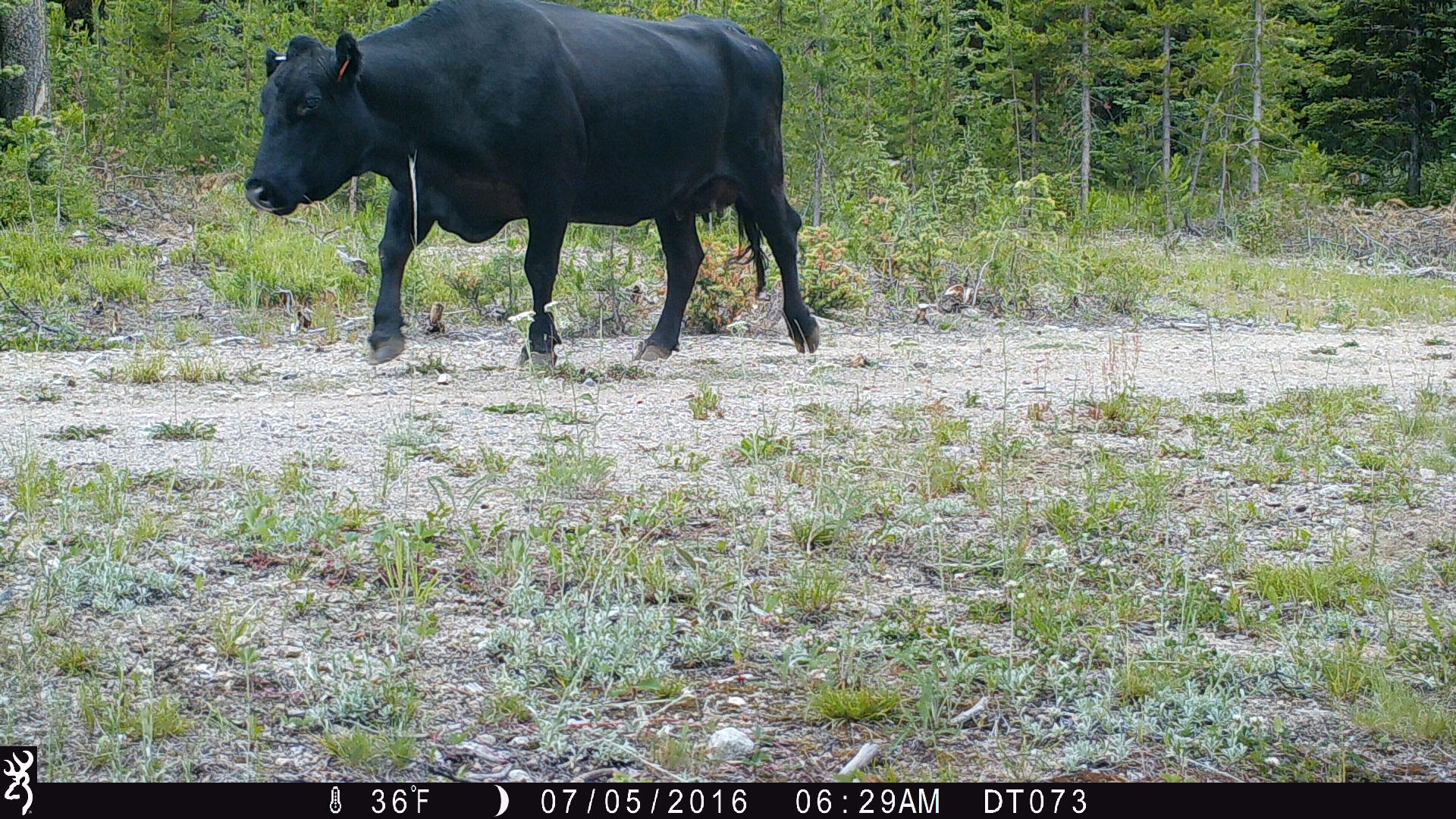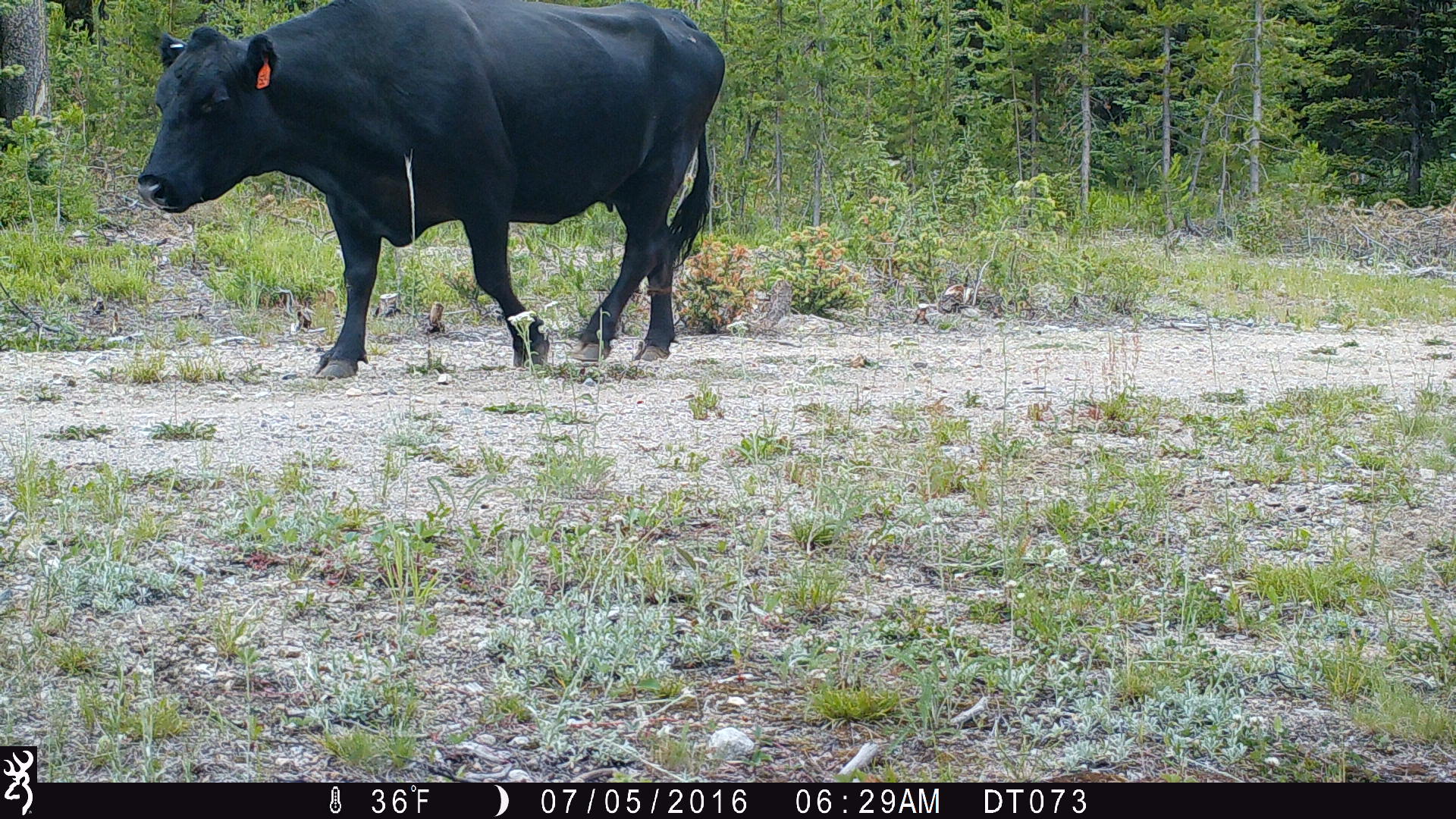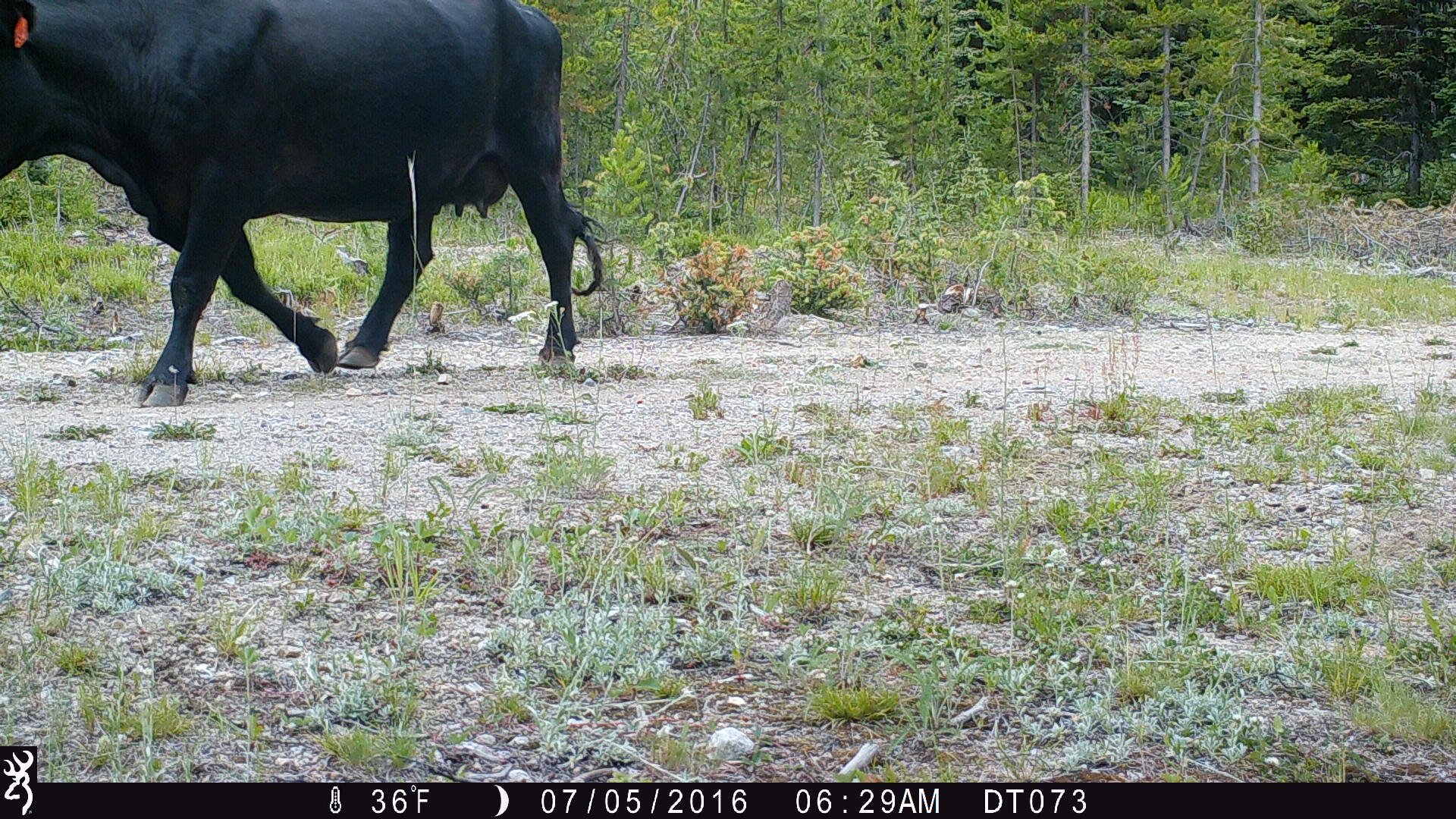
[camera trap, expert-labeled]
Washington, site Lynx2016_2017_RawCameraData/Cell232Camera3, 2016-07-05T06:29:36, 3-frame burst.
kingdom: Animalia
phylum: Chordata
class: Mammalia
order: Artiodactyla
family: Bovidae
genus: Bos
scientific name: Bos taurus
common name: domestic cattle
Domestic cattle (Bos taurus). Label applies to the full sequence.